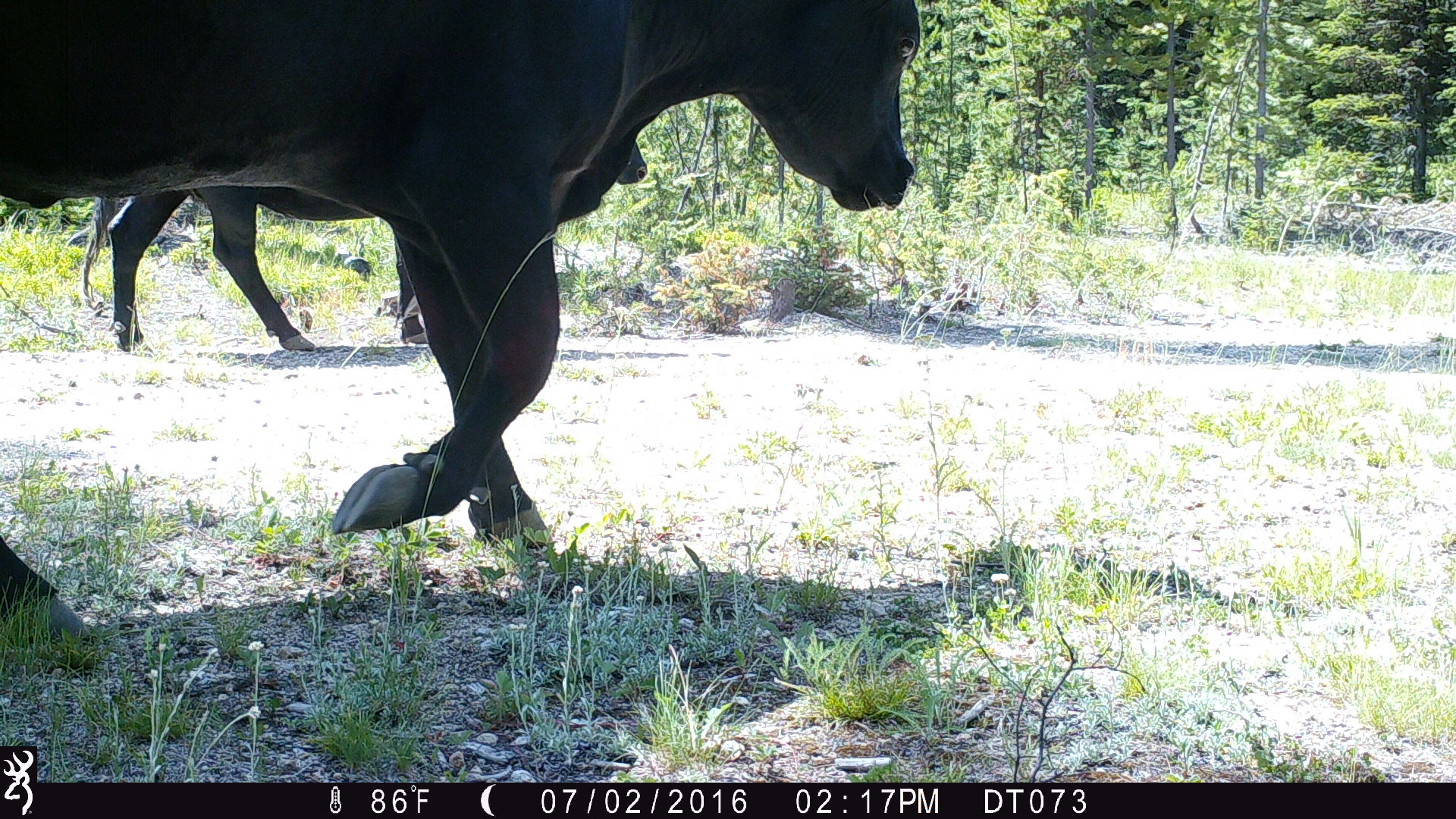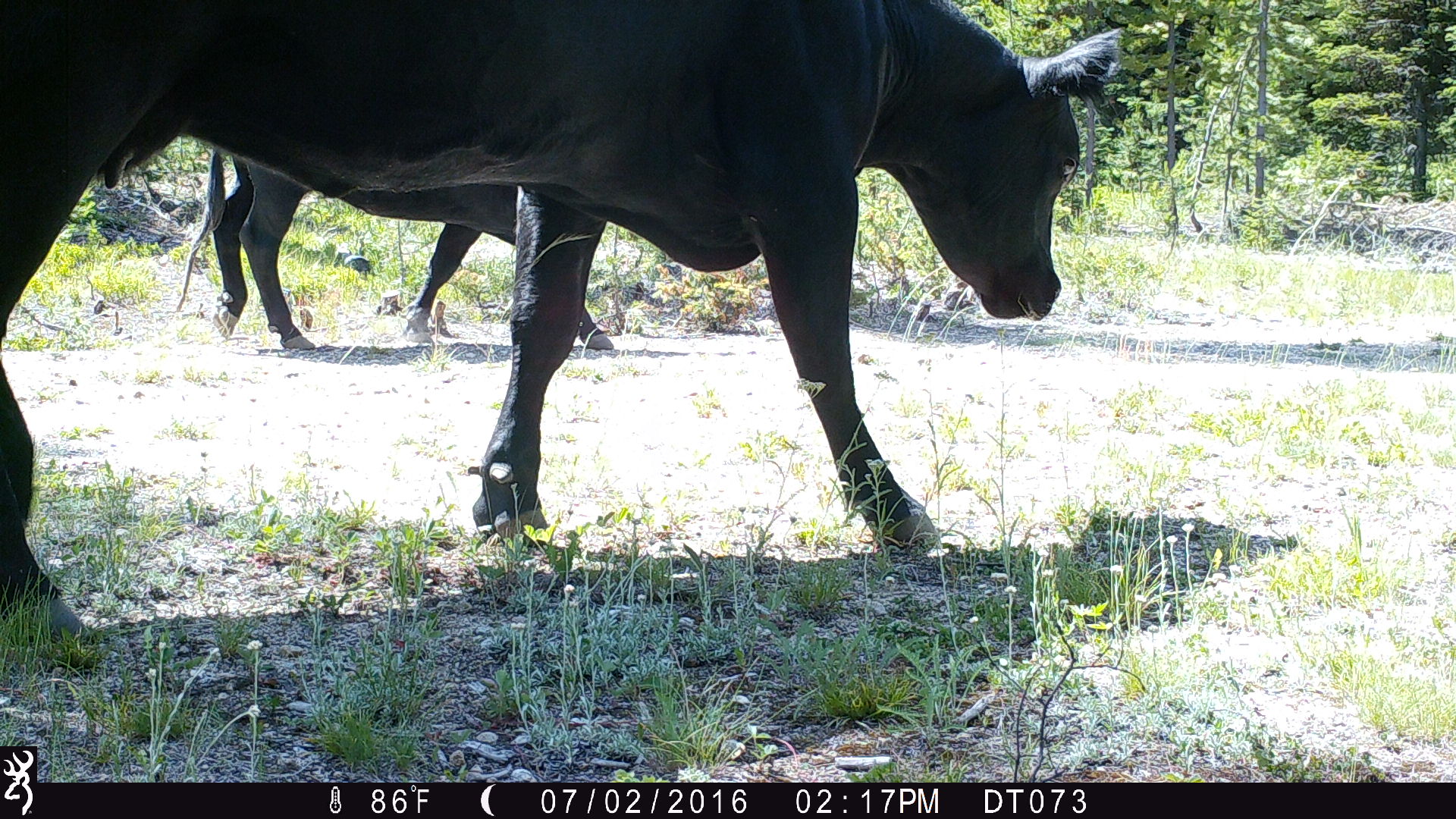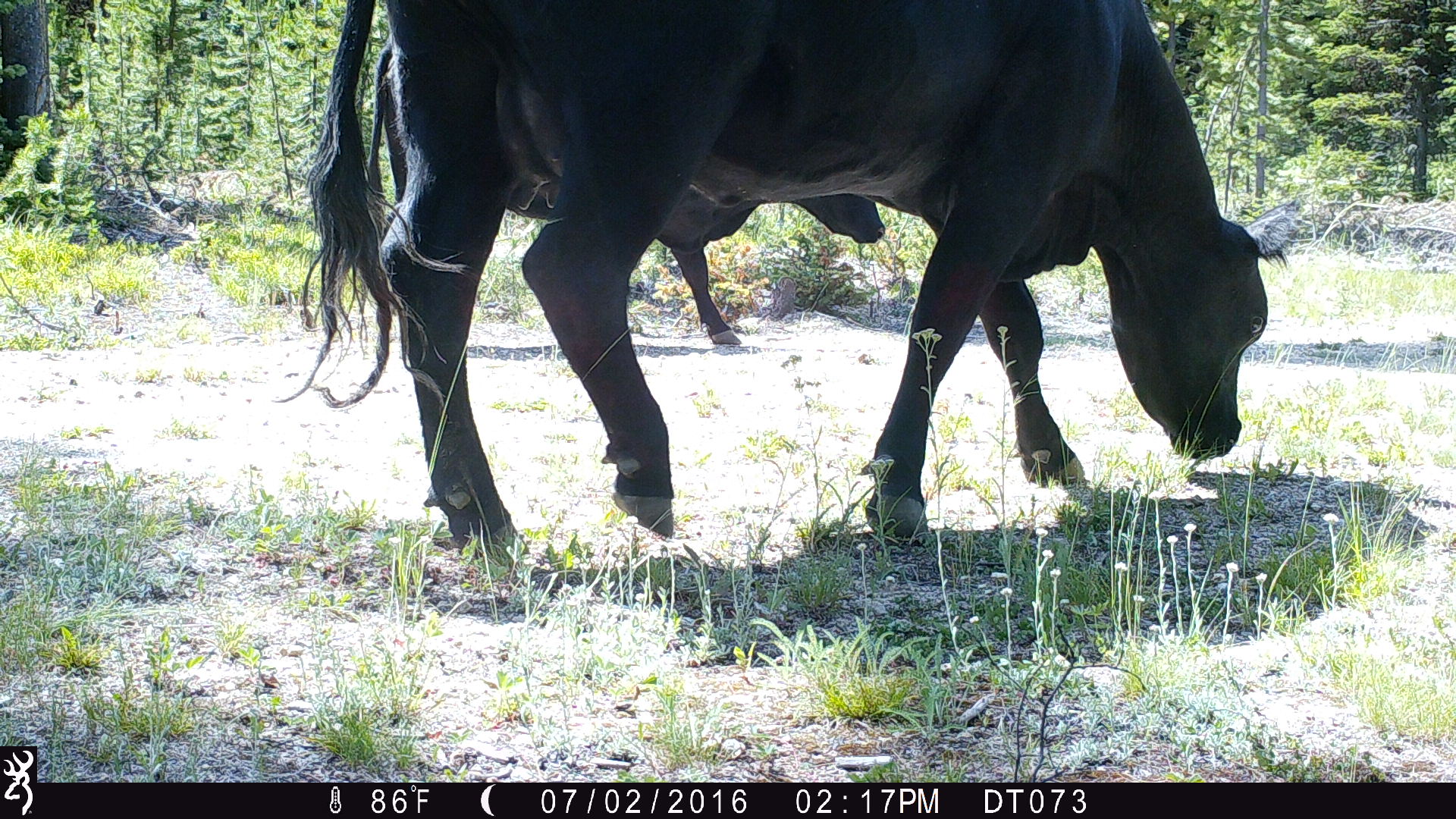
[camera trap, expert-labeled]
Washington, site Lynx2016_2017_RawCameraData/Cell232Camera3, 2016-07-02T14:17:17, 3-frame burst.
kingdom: Animalia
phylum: Chordata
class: Mammalia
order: Artiodactyla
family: Bovidae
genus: Bos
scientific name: Bos taurus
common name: domestic cattle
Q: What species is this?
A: Domestic cattle (Bos taurus).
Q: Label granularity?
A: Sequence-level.